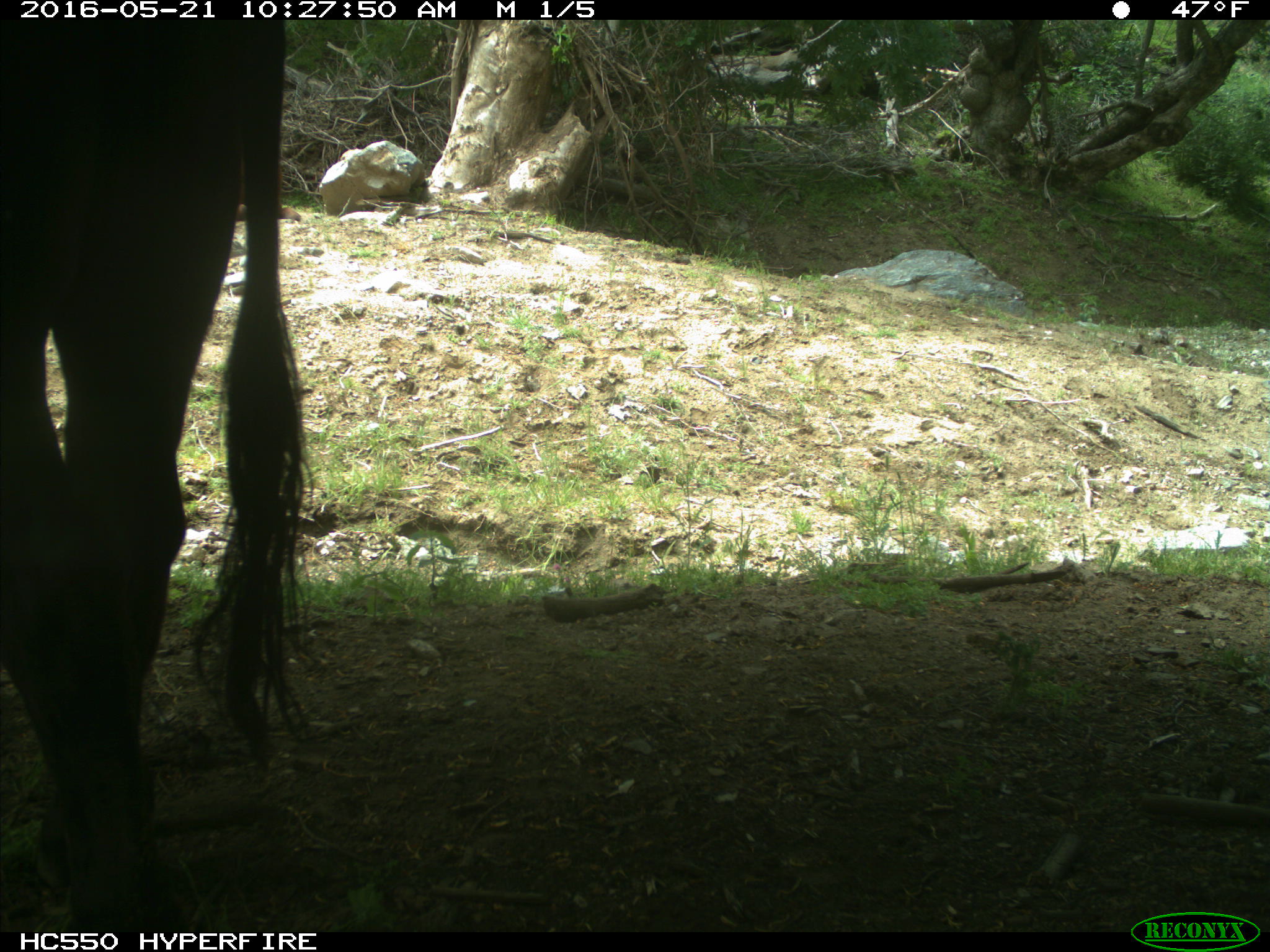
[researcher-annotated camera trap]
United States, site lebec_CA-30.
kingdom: Animalia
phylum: Chordata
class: Mammalia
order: Artiodactyla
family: Bovidae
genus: Bos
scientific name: Bos taurus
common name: domestic cow